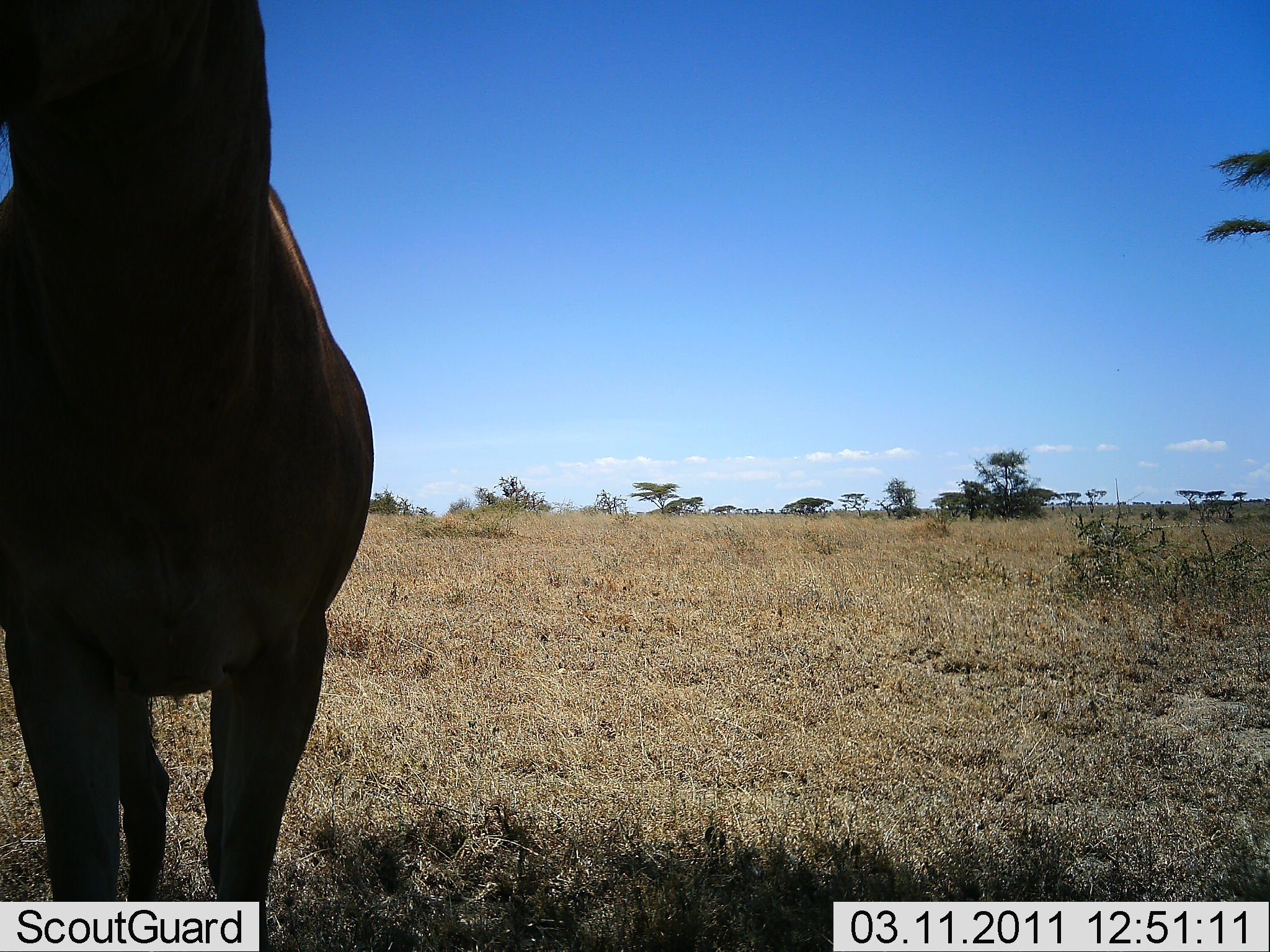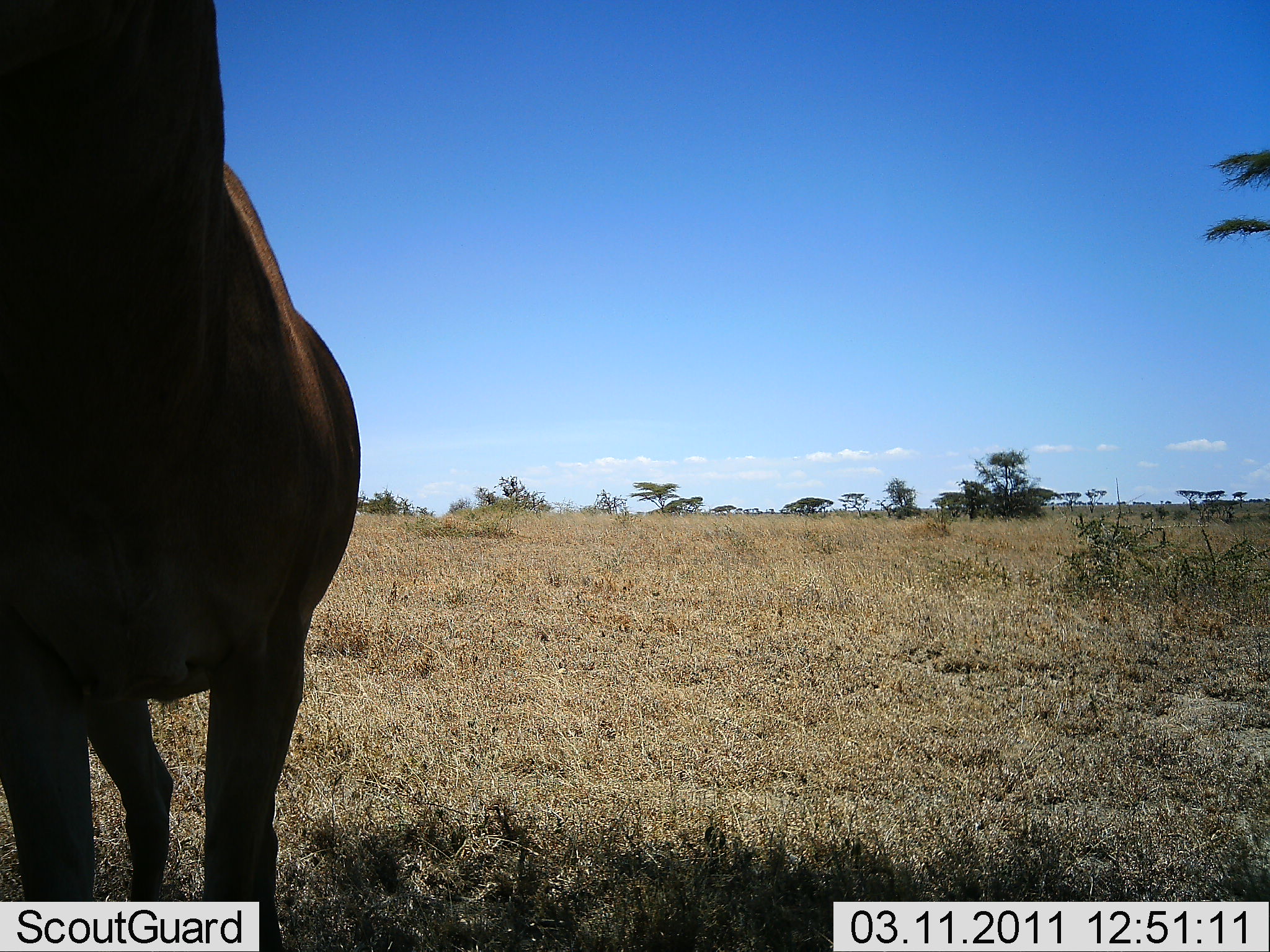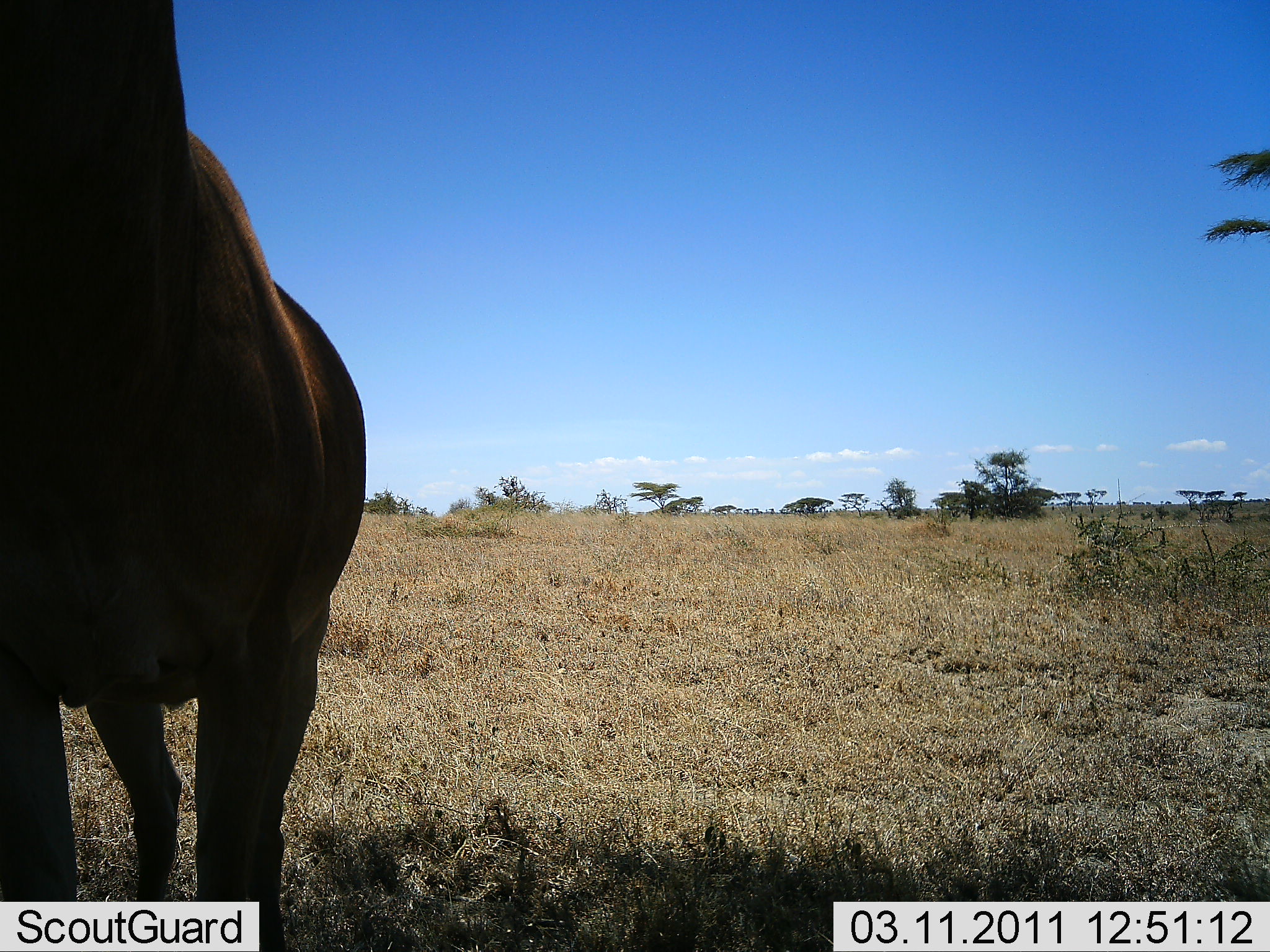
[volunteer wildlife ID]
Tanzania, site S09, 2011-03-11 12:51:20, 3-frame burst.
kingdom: Animalia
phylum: Chordata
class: Mammalia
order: Artiodactyla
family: Bovidae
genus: Alcelaphus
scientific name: Alcelaphus buselaphus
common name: hartebeest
Hartebeest (Alcelaphus buselaphus), count 1. Behavior (volunteer vote fractions): standing 100%, resting 0%, moving 0%, interacting 0%. Young present (vote fraction): 0%. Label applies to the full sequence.